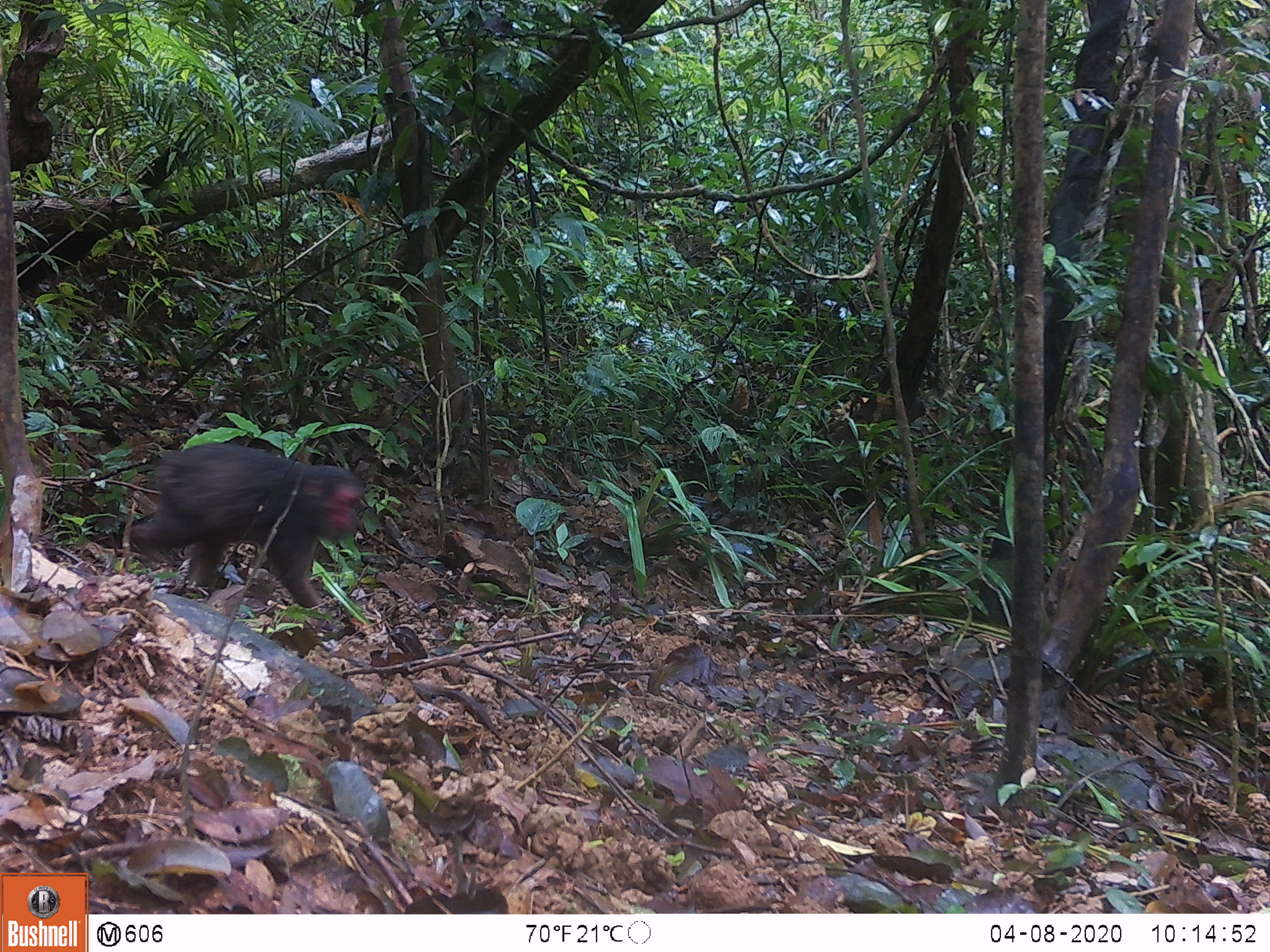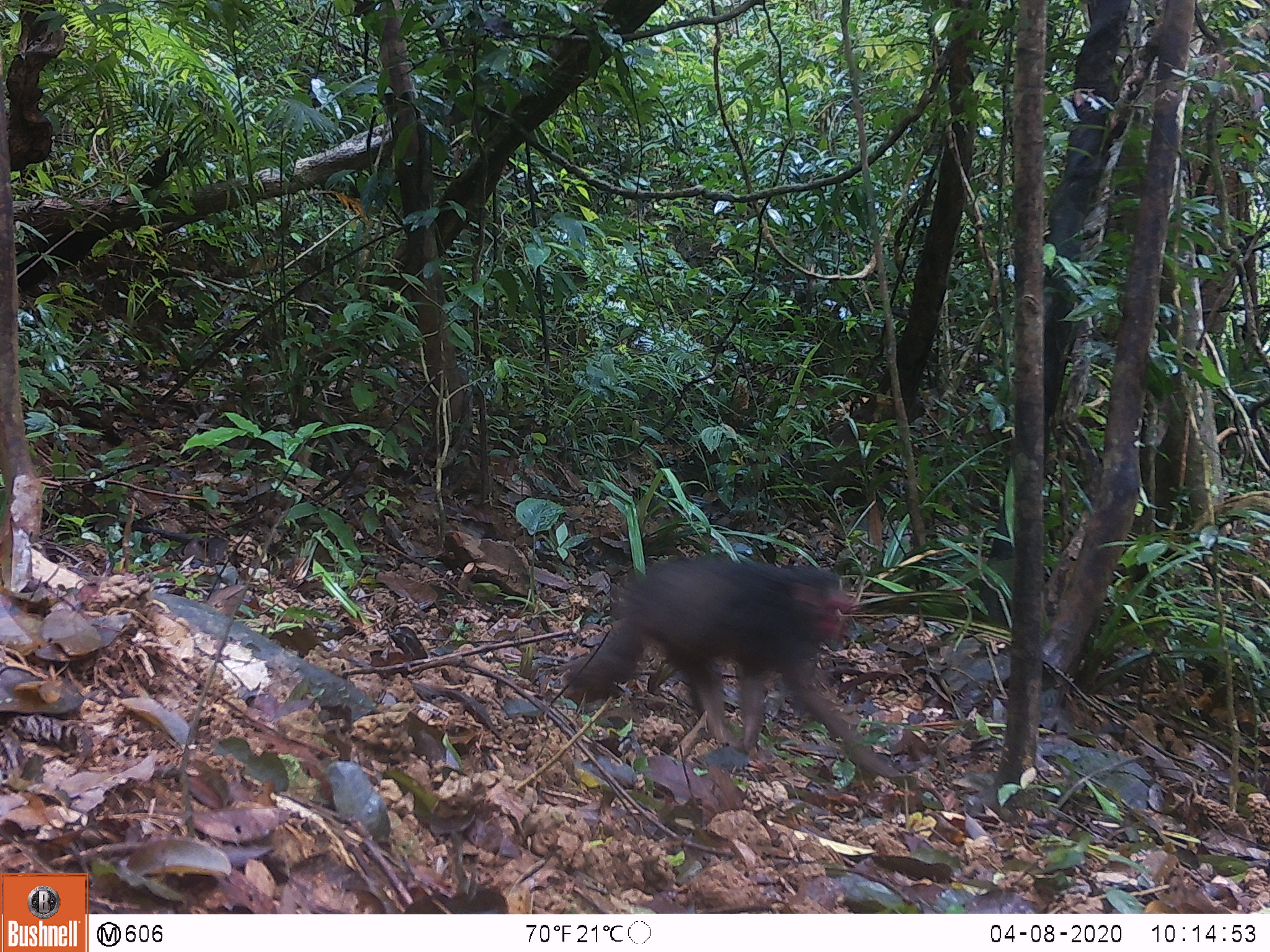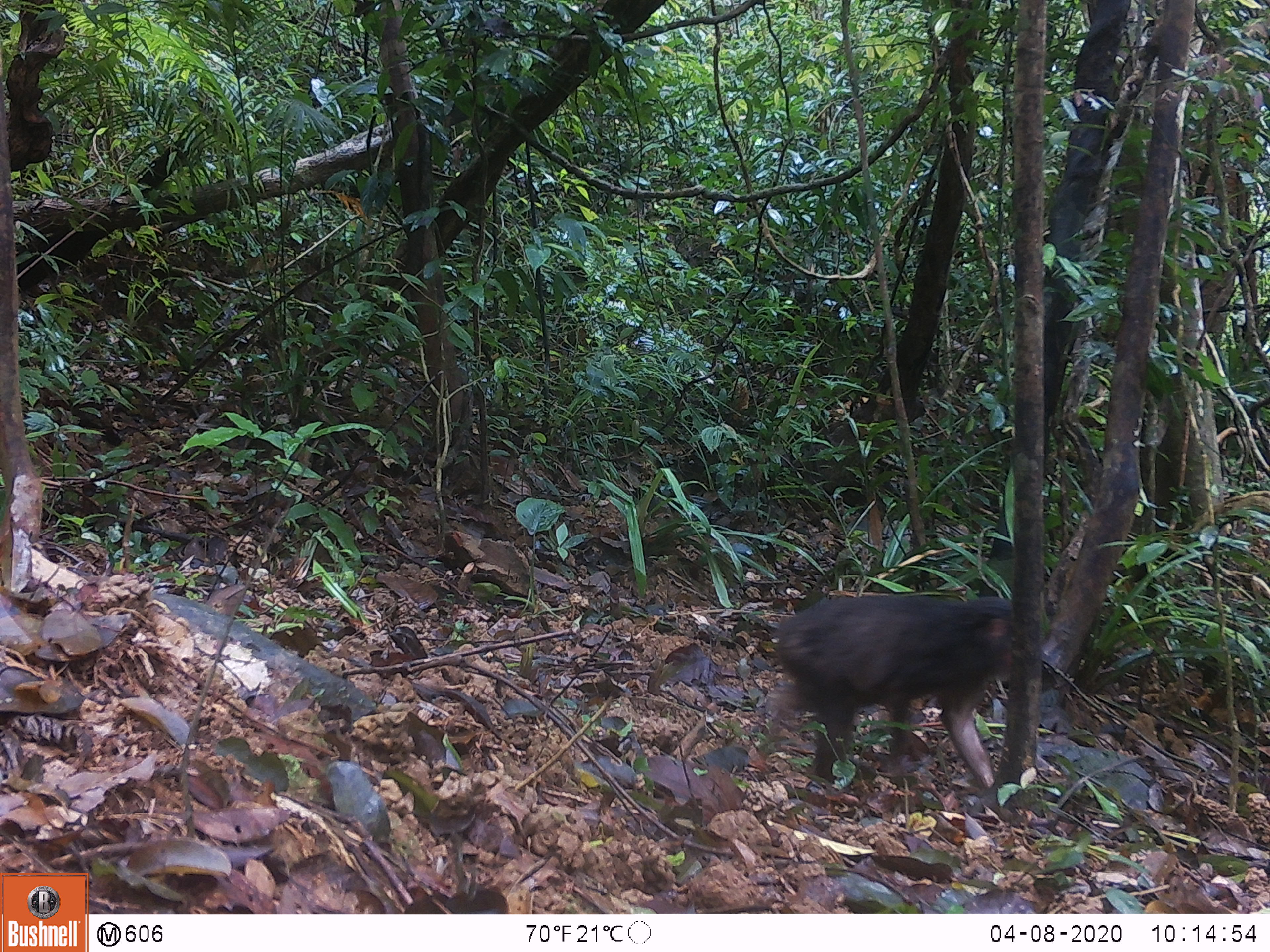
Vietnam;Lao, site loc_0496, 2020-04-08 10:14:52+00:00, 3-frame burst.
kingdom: Animalia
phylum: Chordata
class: Mammalia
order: Primates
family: Cercopithecidae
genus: Macaca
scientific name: Macaca arctoides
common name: stump-tailed macaque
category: stump tailed macaque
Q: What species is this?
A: Stump tailed macaque (stump-tailed macaque) (Macaca arctoides).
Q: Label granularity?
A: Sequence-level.